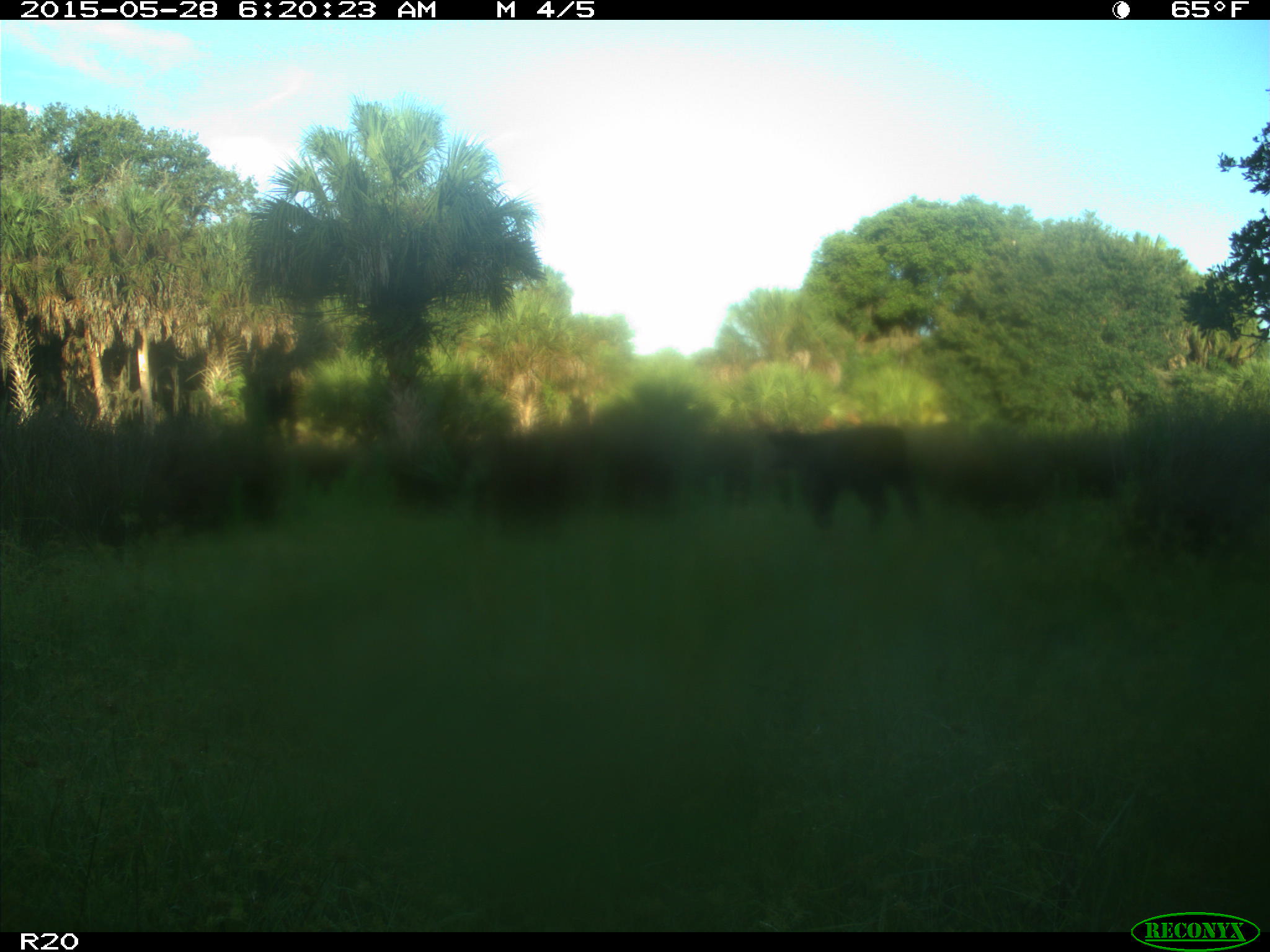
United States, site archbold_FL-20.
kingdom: Animalia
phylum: Chordata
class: Mammalia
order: Artiodactyla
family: Bovidae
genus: Bos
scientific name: Bos taurus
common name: domestic cow